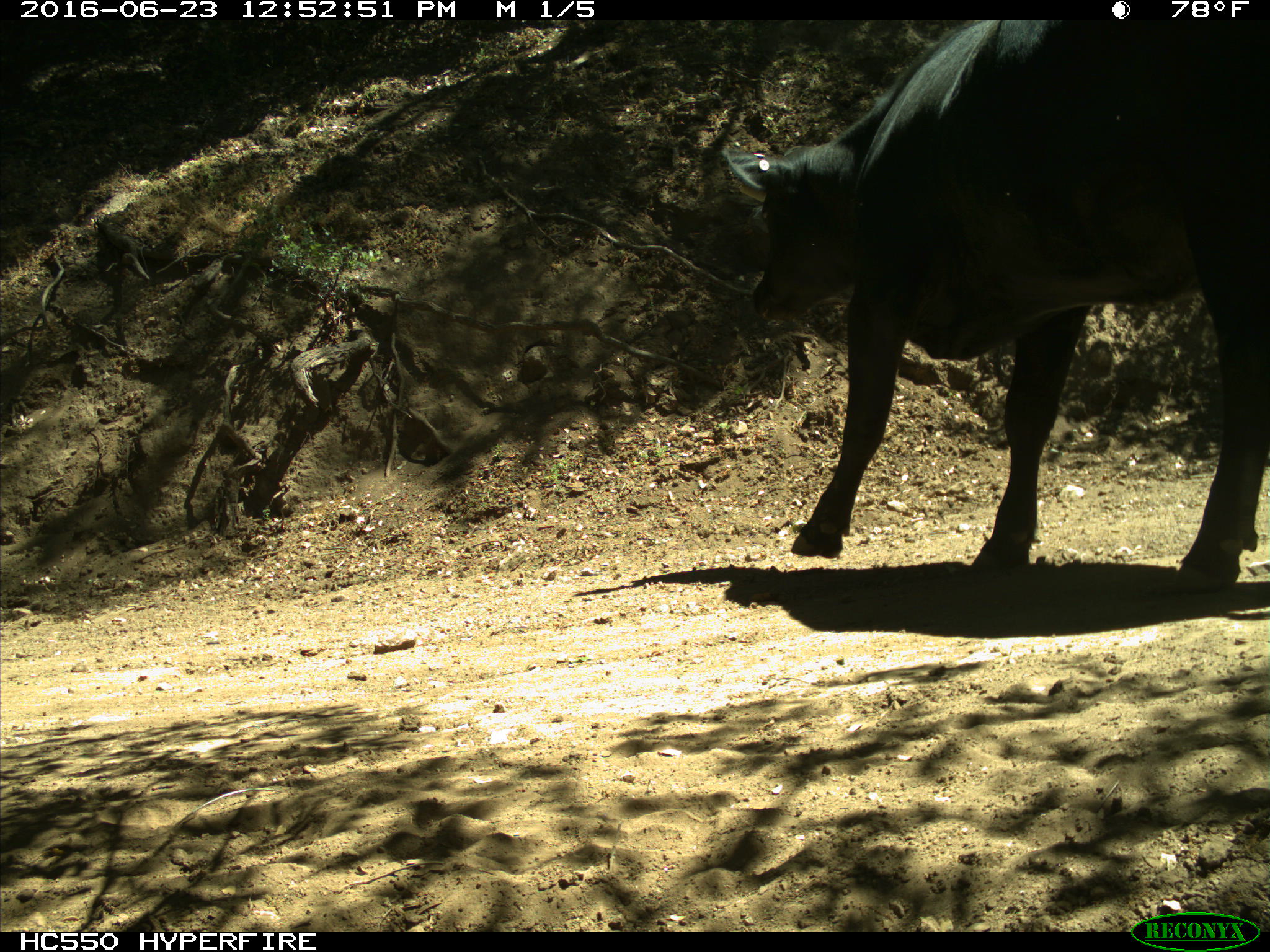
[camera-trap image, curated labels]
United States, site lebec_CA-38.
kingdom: Animalia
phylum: Chordata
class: Mammalia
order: Artiodactyla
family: Bovidae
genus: Bos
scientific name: Bos taurus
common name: domestic cow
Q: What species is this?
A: Bos taurus (domestic cow).